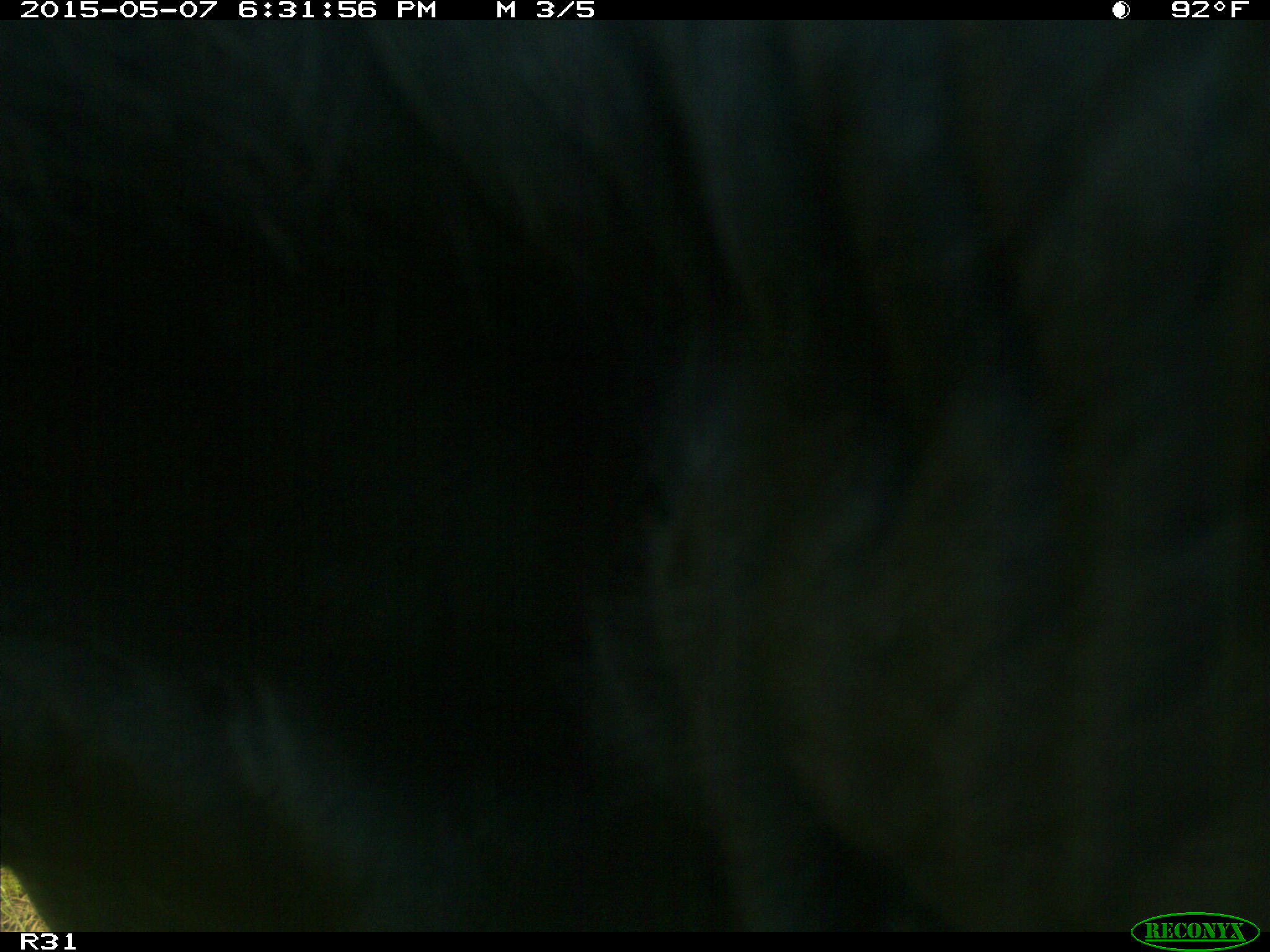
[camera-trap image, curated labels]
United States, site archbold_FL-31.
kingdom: Animalia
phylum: Chordata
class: Mammalia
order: Artiodactyla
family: Bovidae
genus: Bos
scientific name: Bos taurus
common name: domestic cow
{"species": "Bos taurus (domestic cow)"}